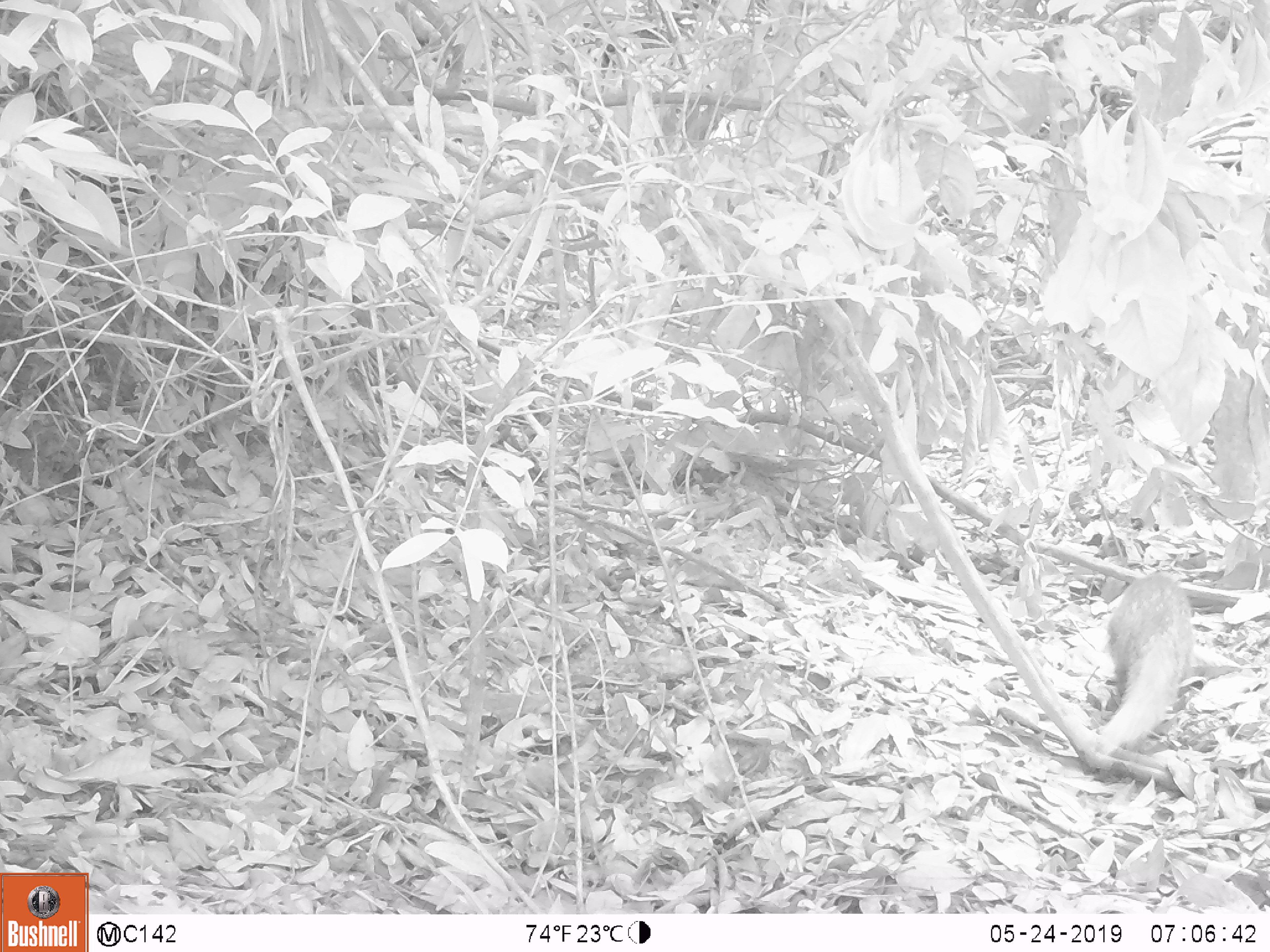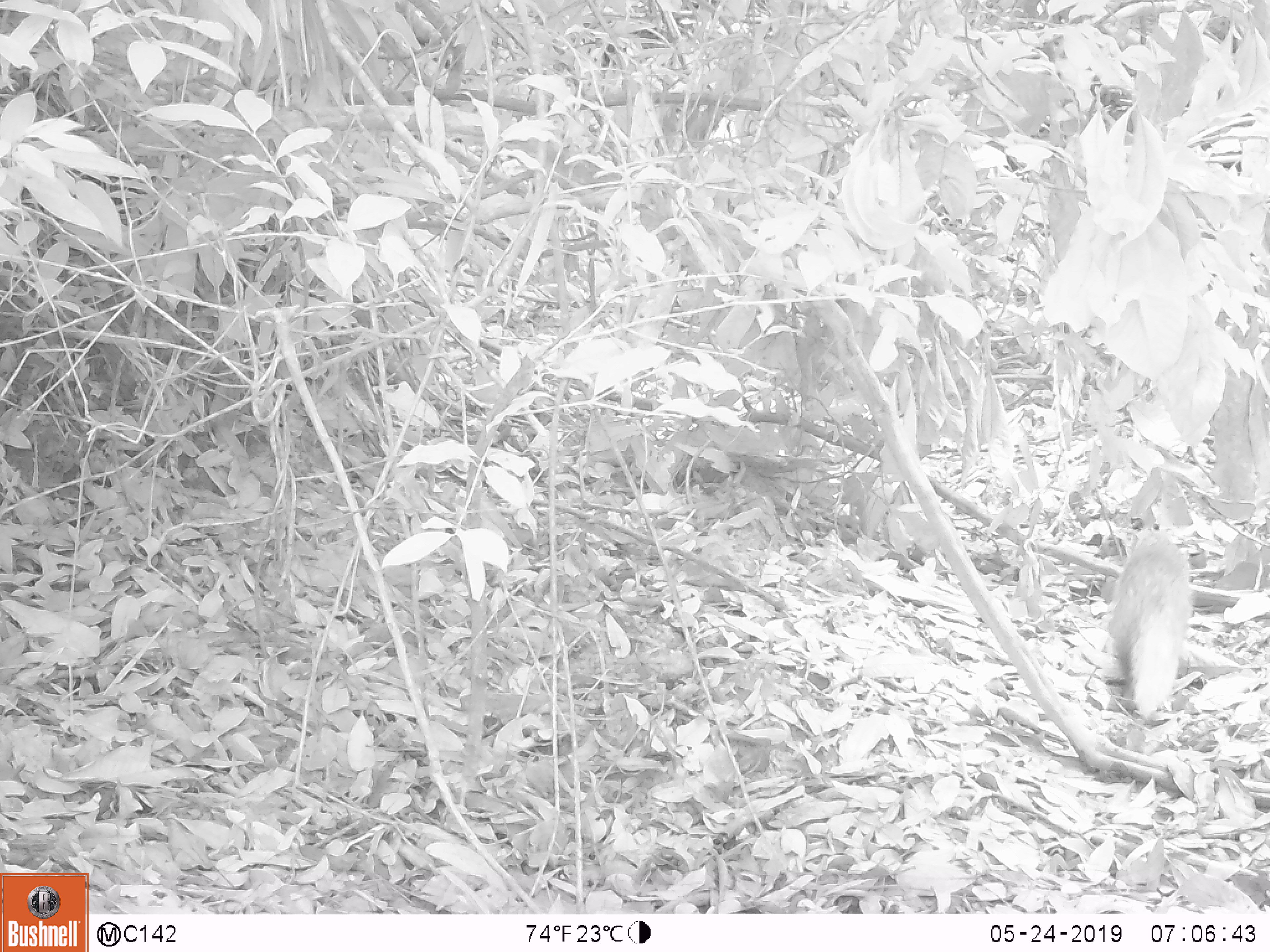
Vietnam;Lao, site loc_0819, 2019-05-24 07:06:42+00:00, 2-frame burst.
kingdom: Animalia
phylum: Chordata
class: Mammalia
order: Carnivora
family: Herpestidae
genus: Urva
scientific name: Urva urva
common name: crab-eating mongoose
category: crab eating mongoose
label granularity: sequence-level